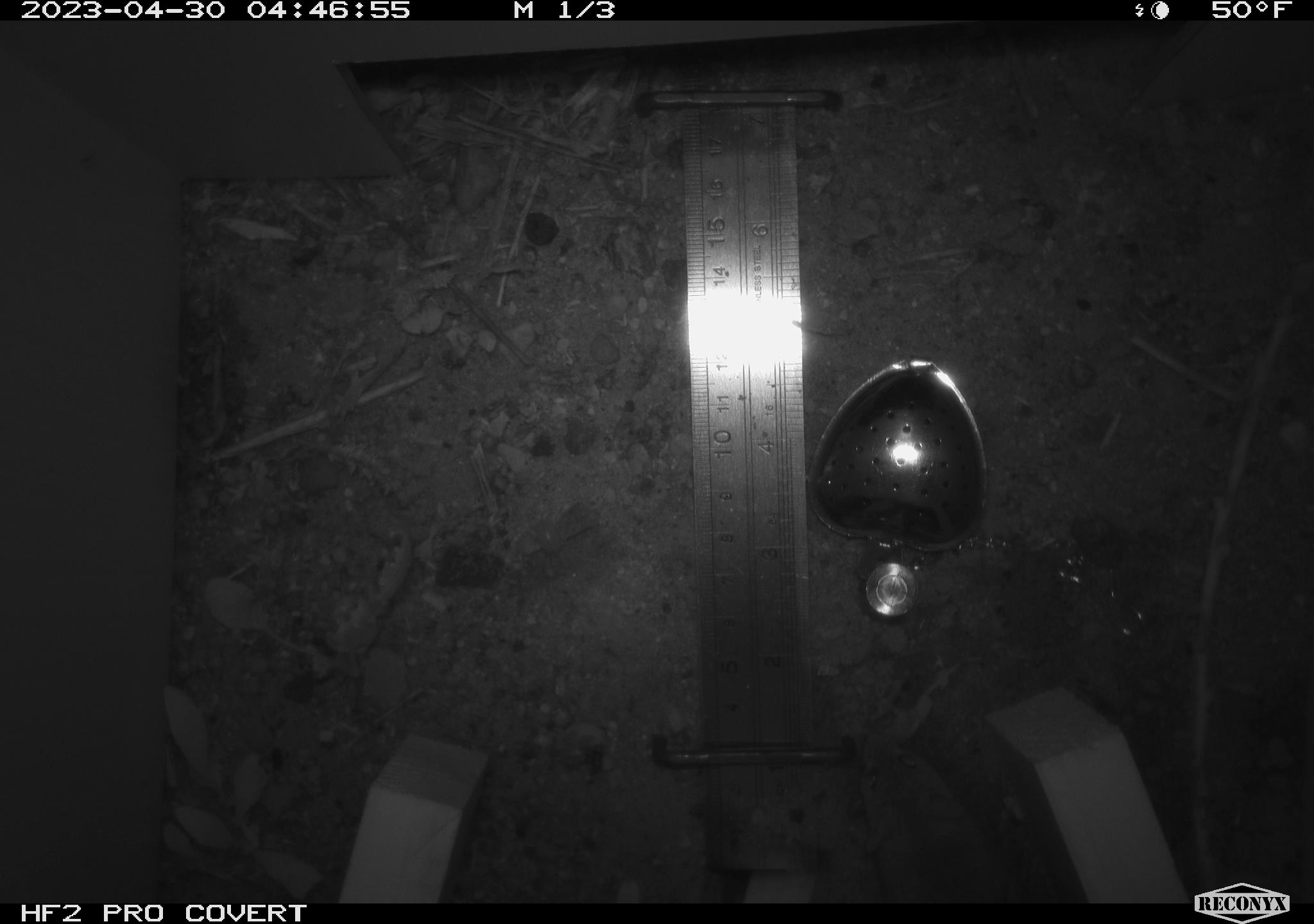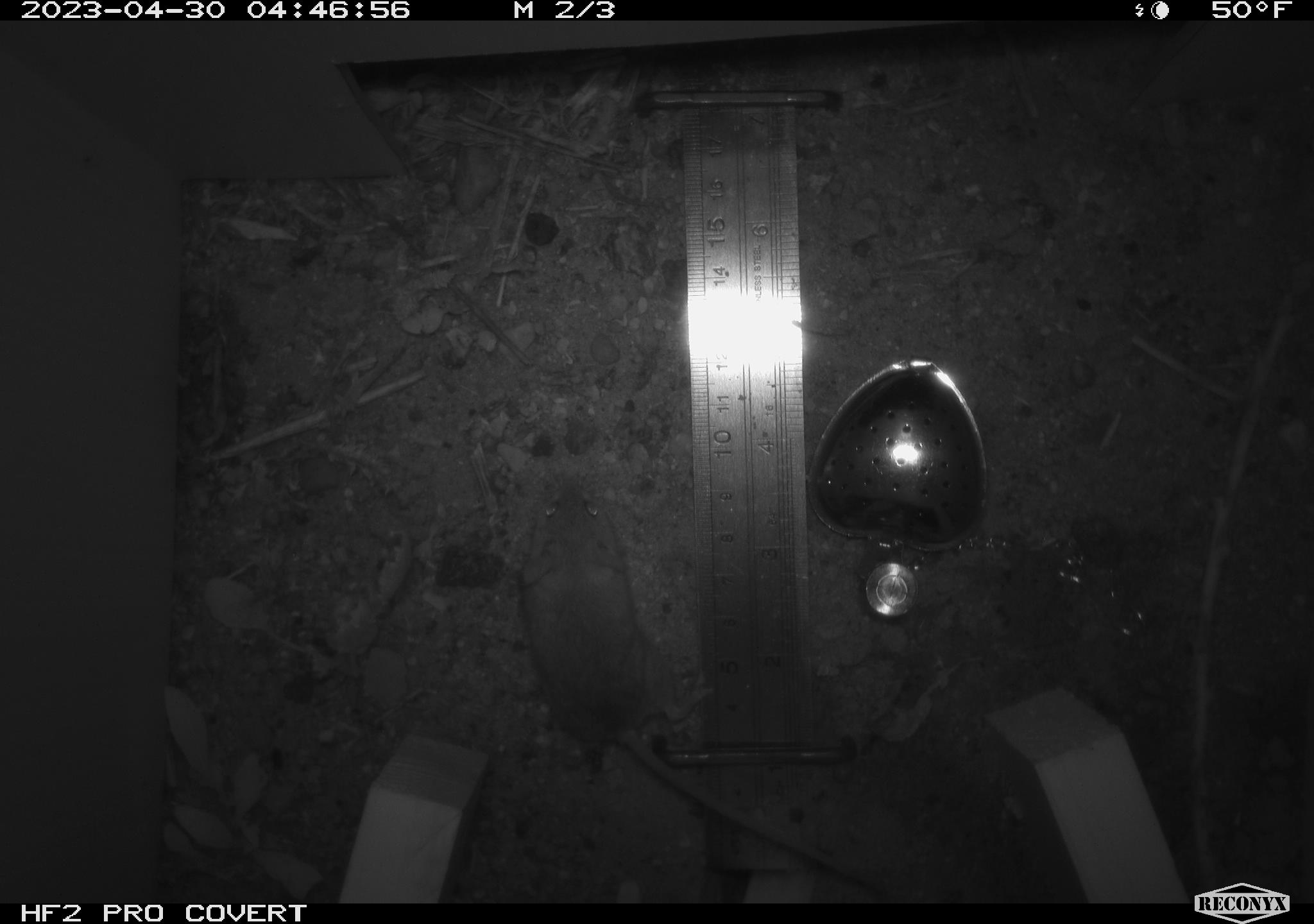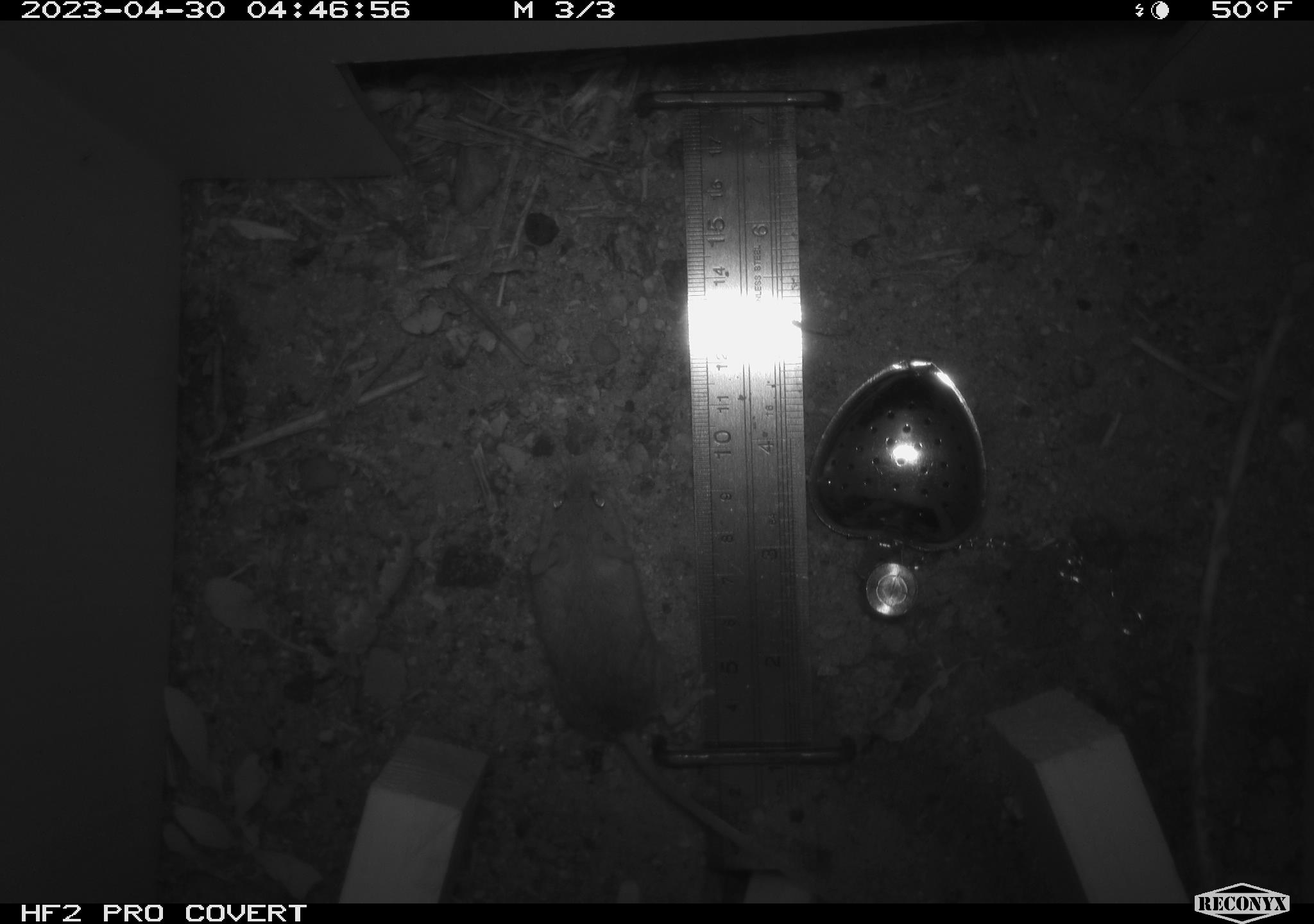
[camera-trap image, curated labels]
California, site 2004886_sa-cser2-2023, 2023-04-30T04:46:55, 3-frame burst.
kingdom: Animalia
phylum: Chordata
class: Mammalia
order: Rodentia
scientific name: Rodentia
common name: mouse species